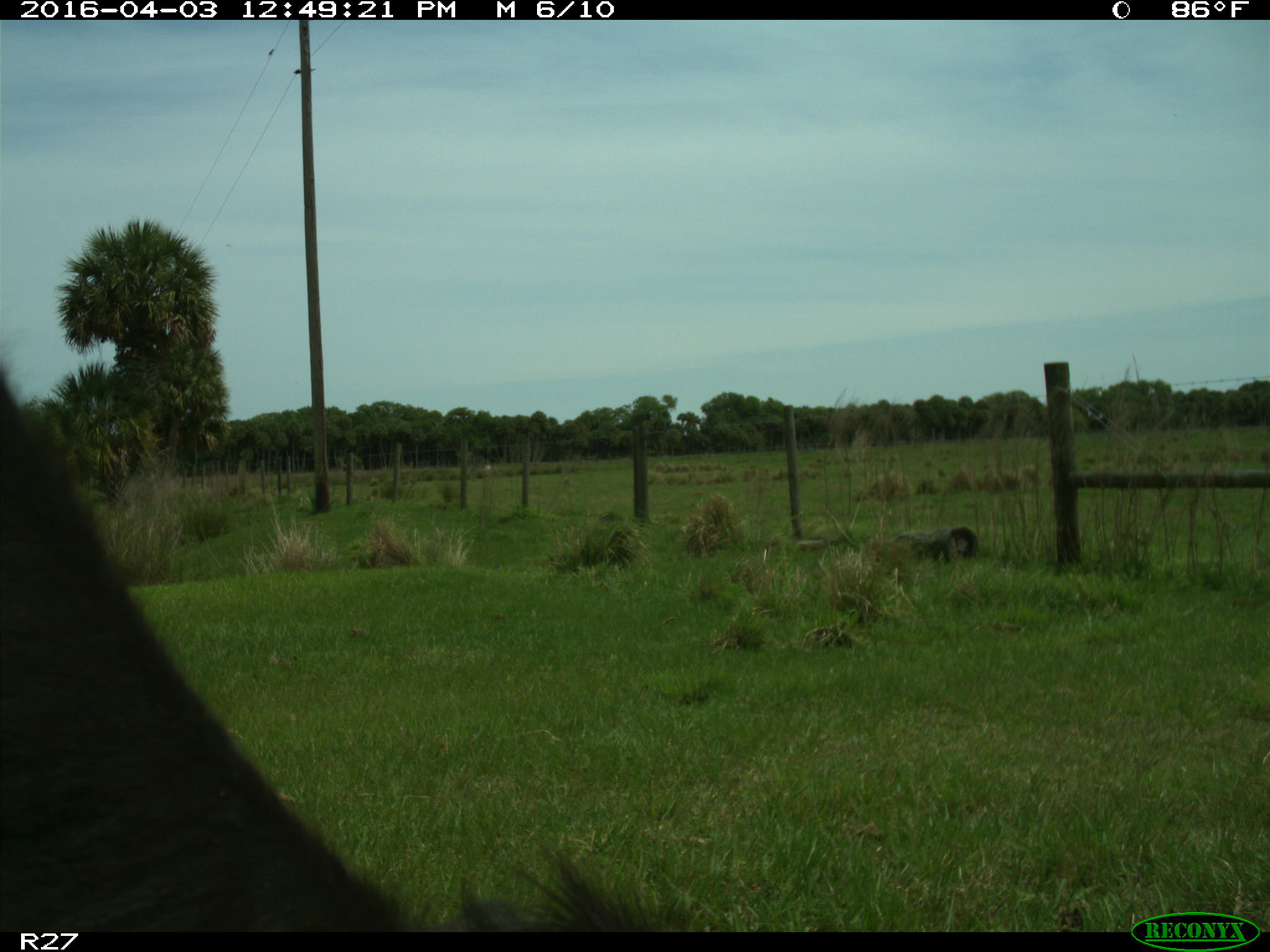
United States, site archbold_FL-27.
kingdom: Animalia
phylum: Chordata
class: Mammalia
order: Artiodactyla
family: Bovidae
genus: Bos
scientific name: Bos taurus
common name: domestic cow